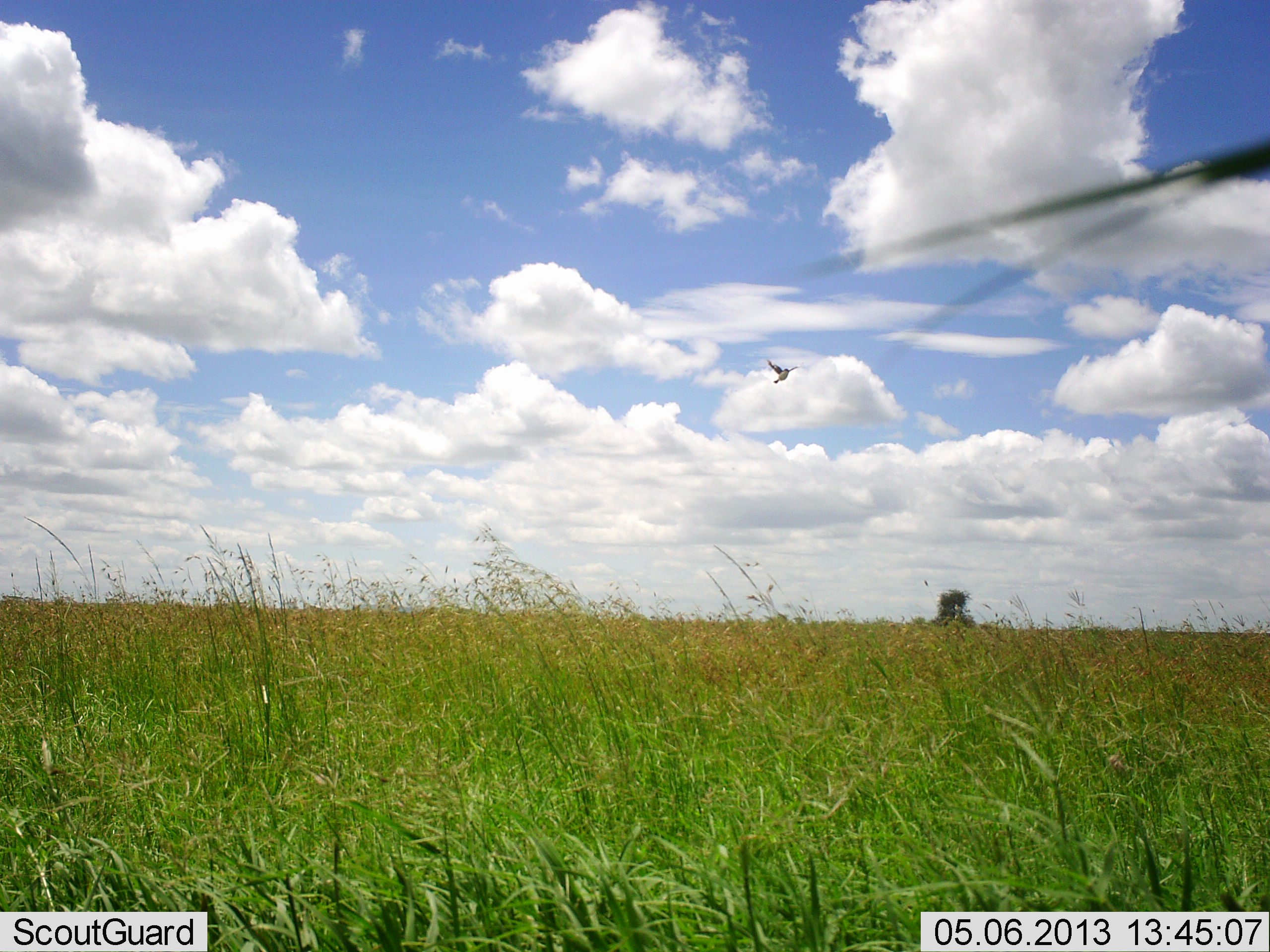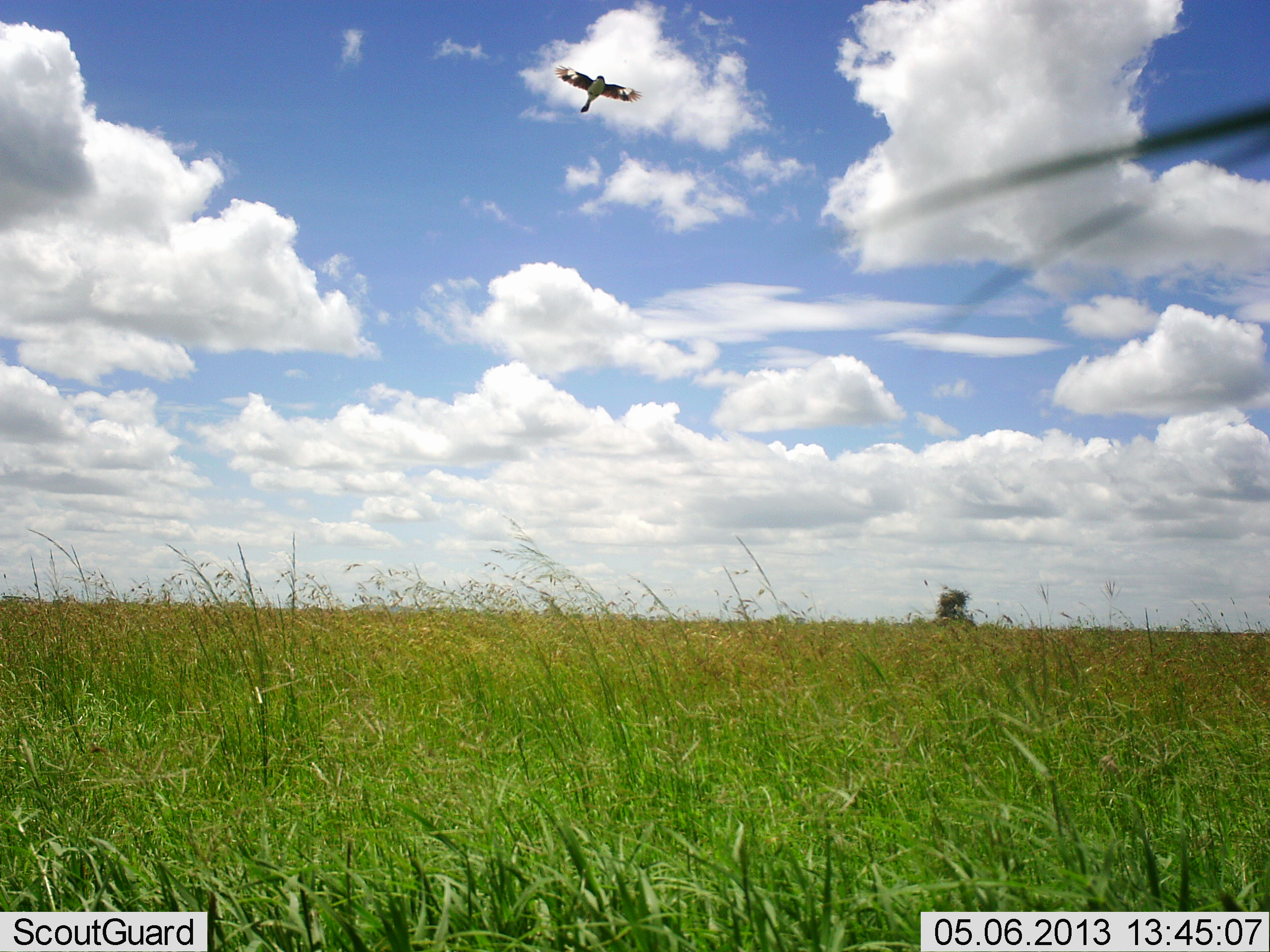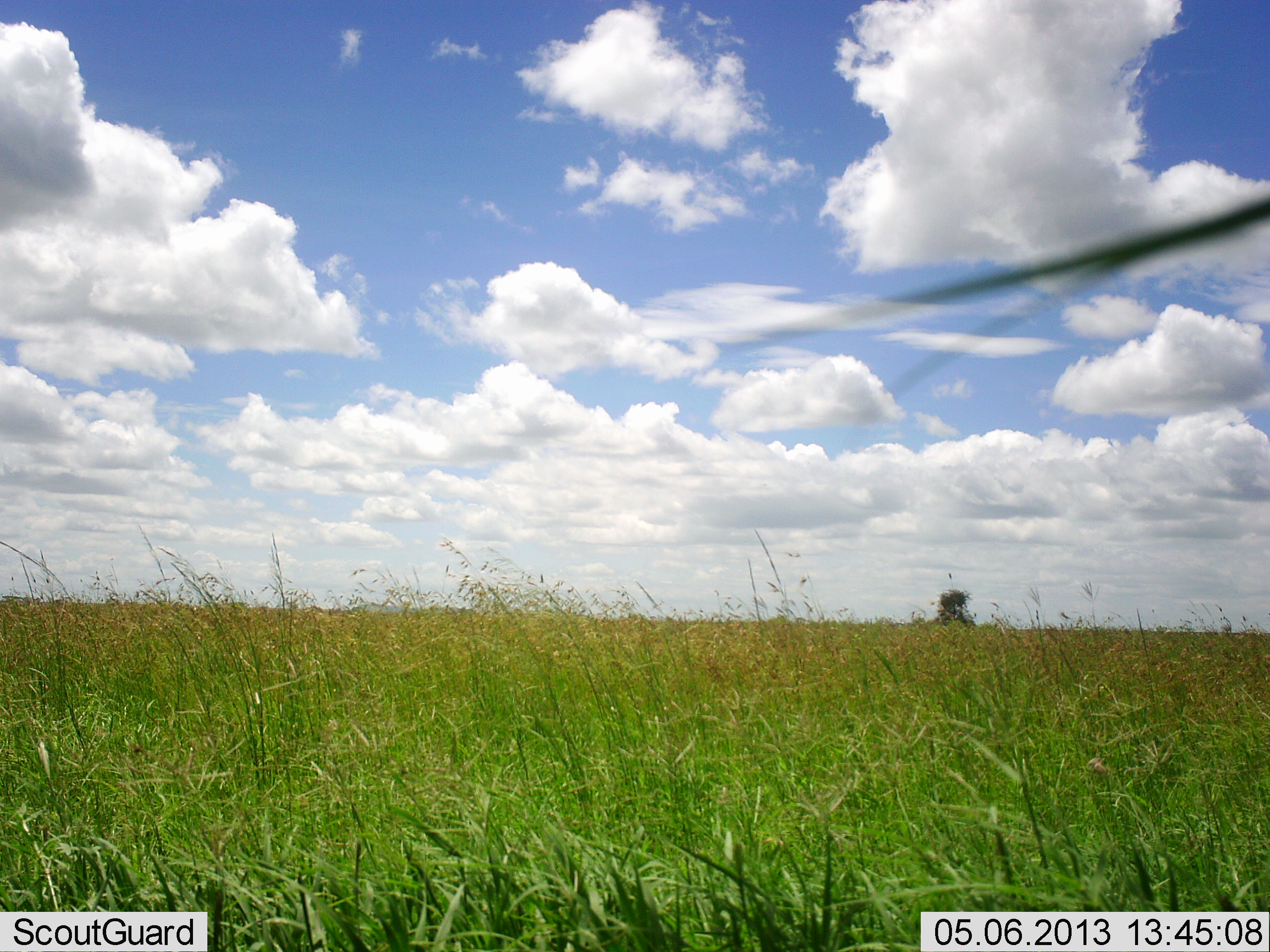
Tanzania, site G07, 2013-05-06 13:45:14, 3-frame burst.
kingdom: Animalia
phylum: Chordata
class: Aves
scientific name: Aves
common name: bird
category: otherbird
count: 1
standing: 0%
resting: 0%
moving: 100%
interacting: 0%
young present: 0%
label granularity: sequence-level